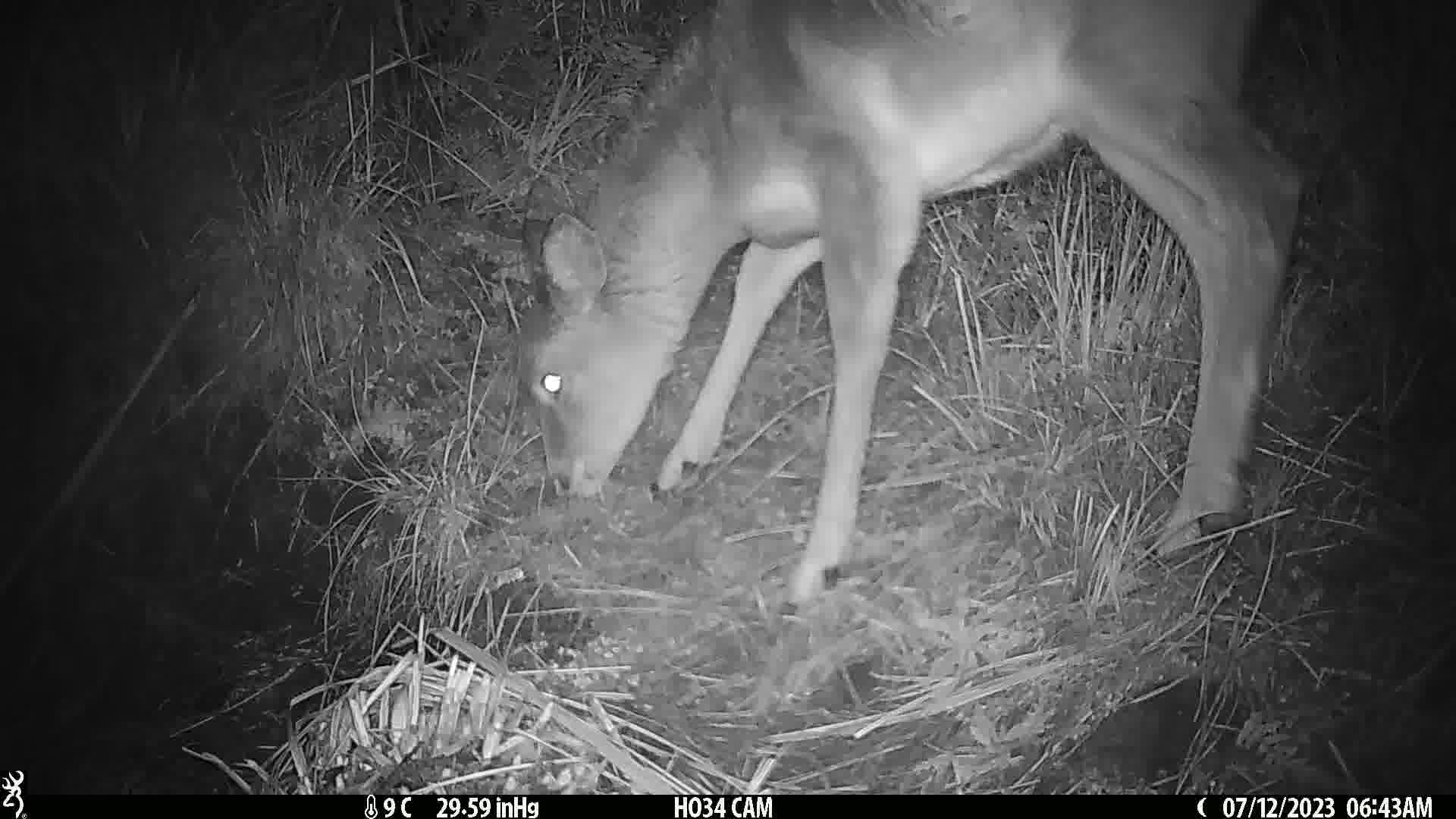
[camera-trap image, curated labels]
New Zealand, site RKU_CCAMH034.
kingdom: Animalia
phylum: Chordata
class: Mammalia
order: Artiodactyla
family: Cervidae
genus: Odocoileus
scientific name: Odocoileus virginianus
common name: white-tailed deer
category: white tailed deer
White tailed deer (white-tailed deer) (Odocoileus virginianus).